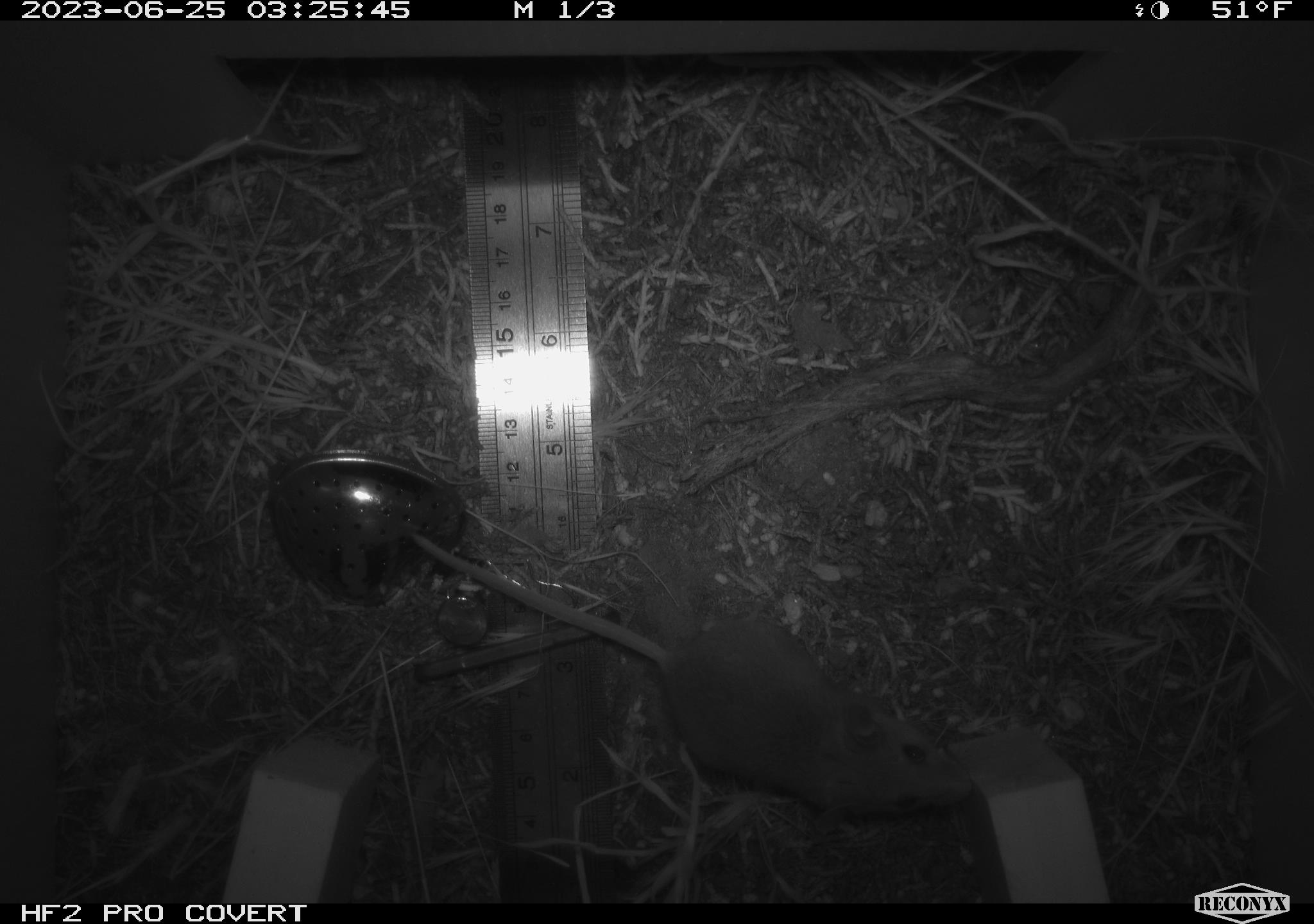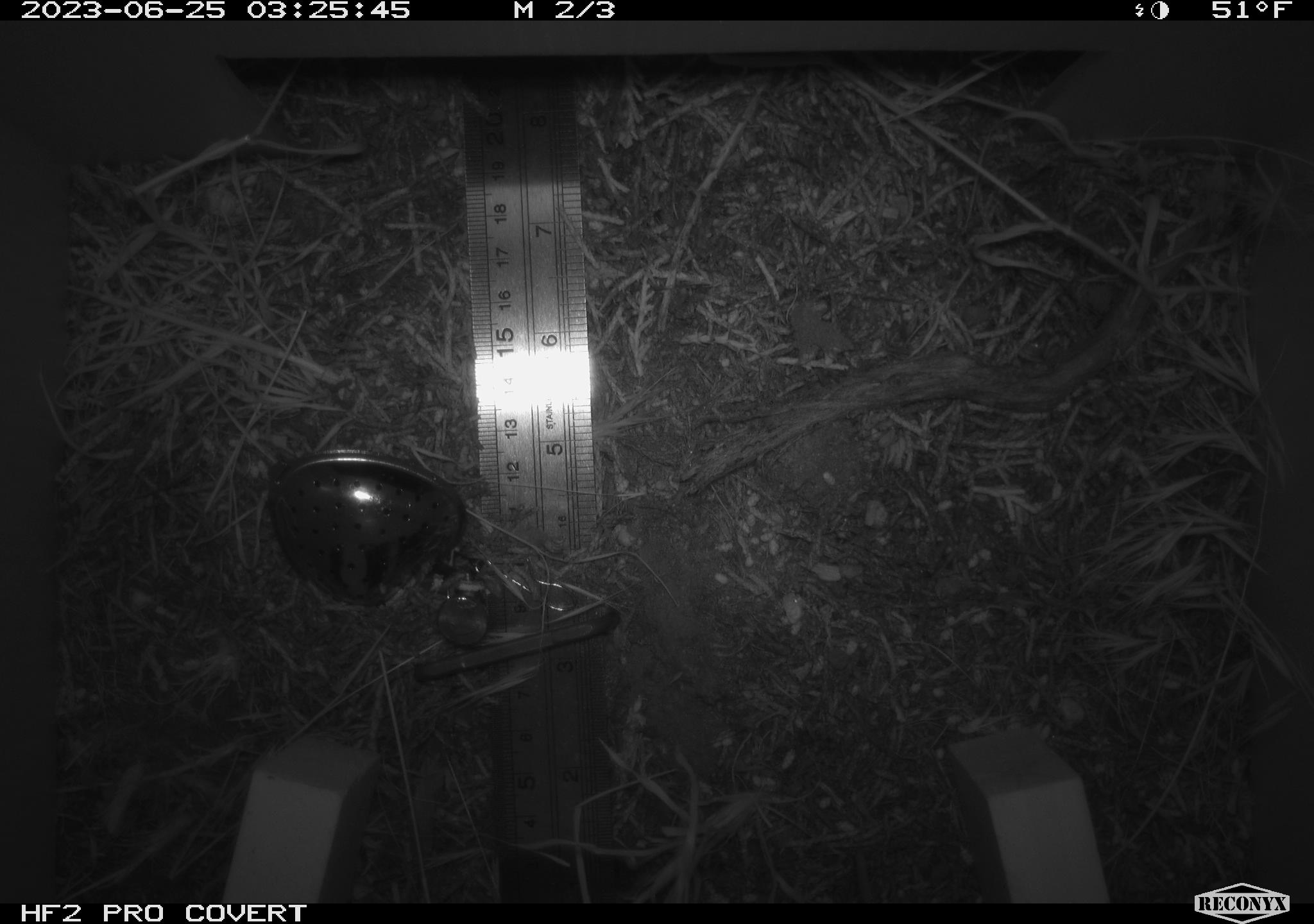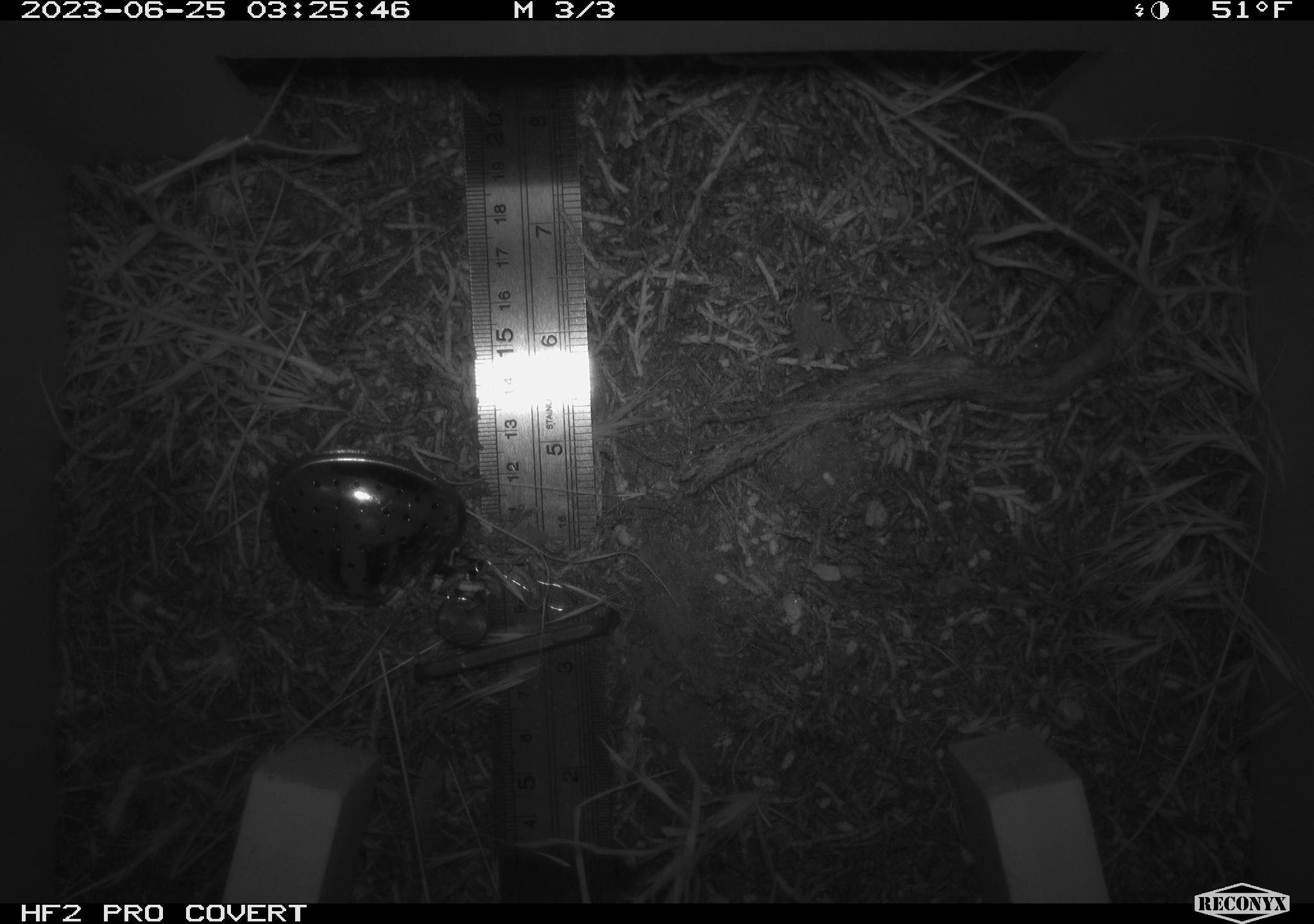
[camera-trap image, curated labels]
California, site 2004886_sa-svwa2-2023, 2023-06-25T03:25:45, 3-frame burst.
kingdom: Animalia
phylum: Chordata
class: Mammalia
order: Rodentia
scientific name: Rodentia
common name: mouse species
Mouse species (Rodentia).